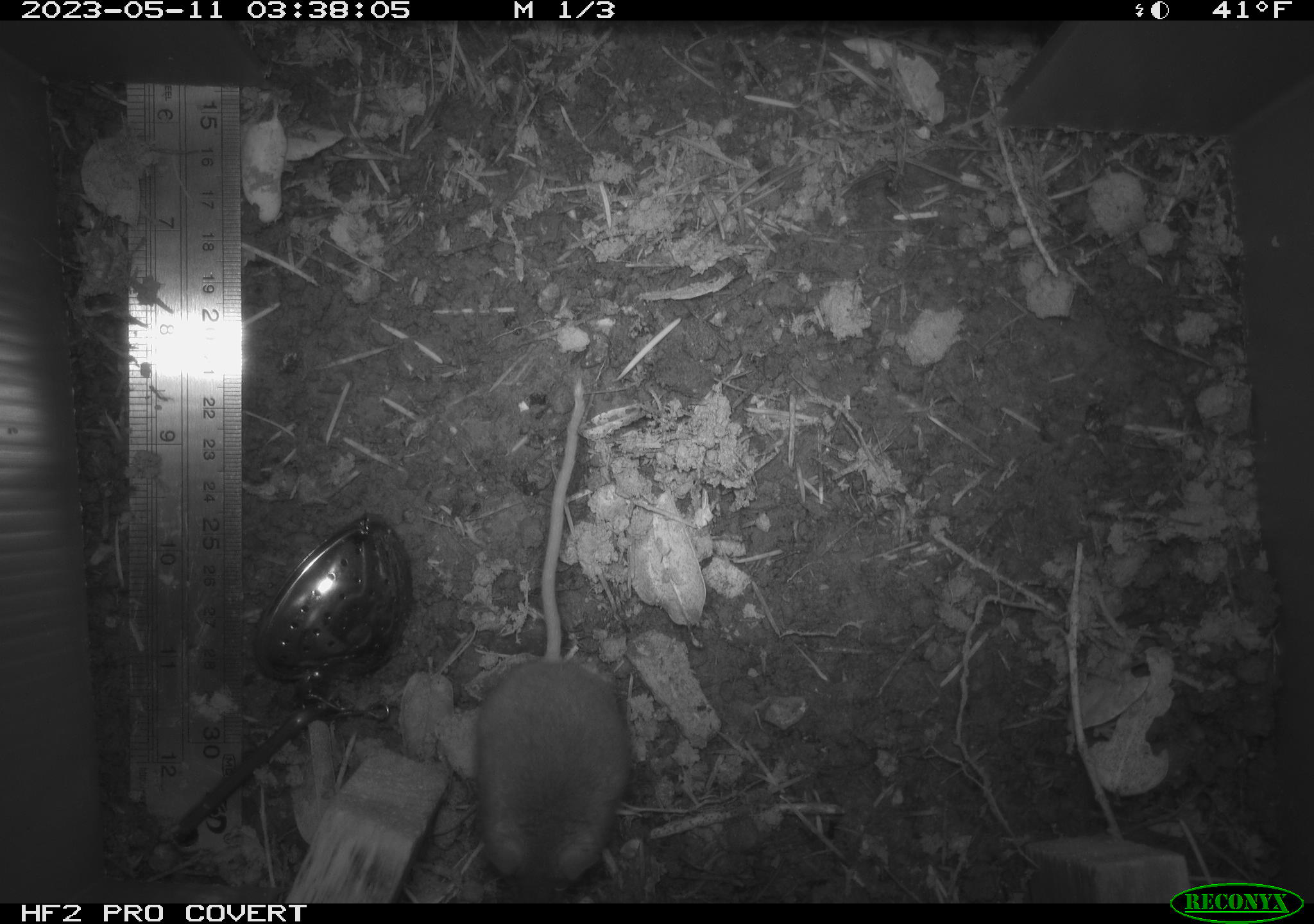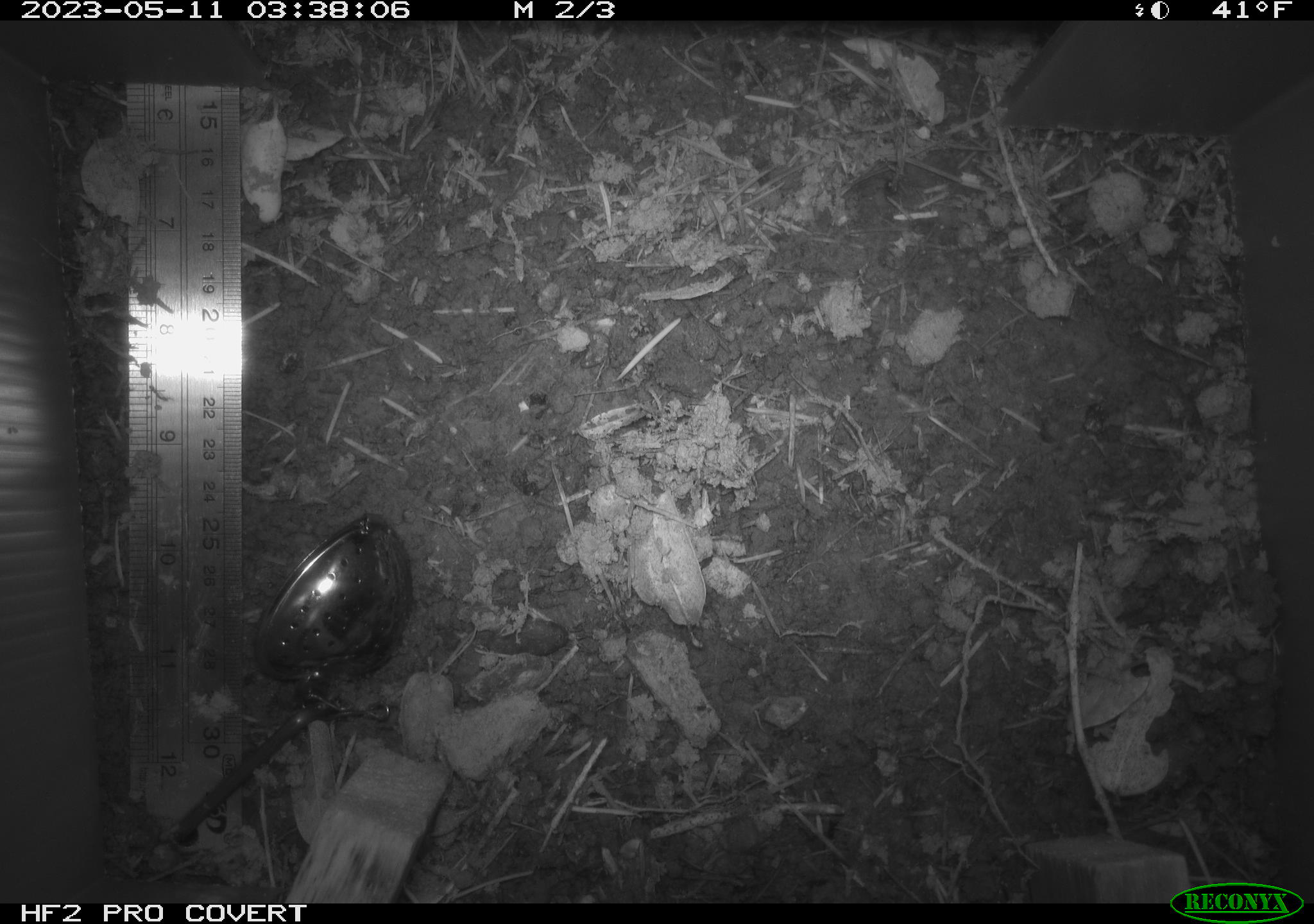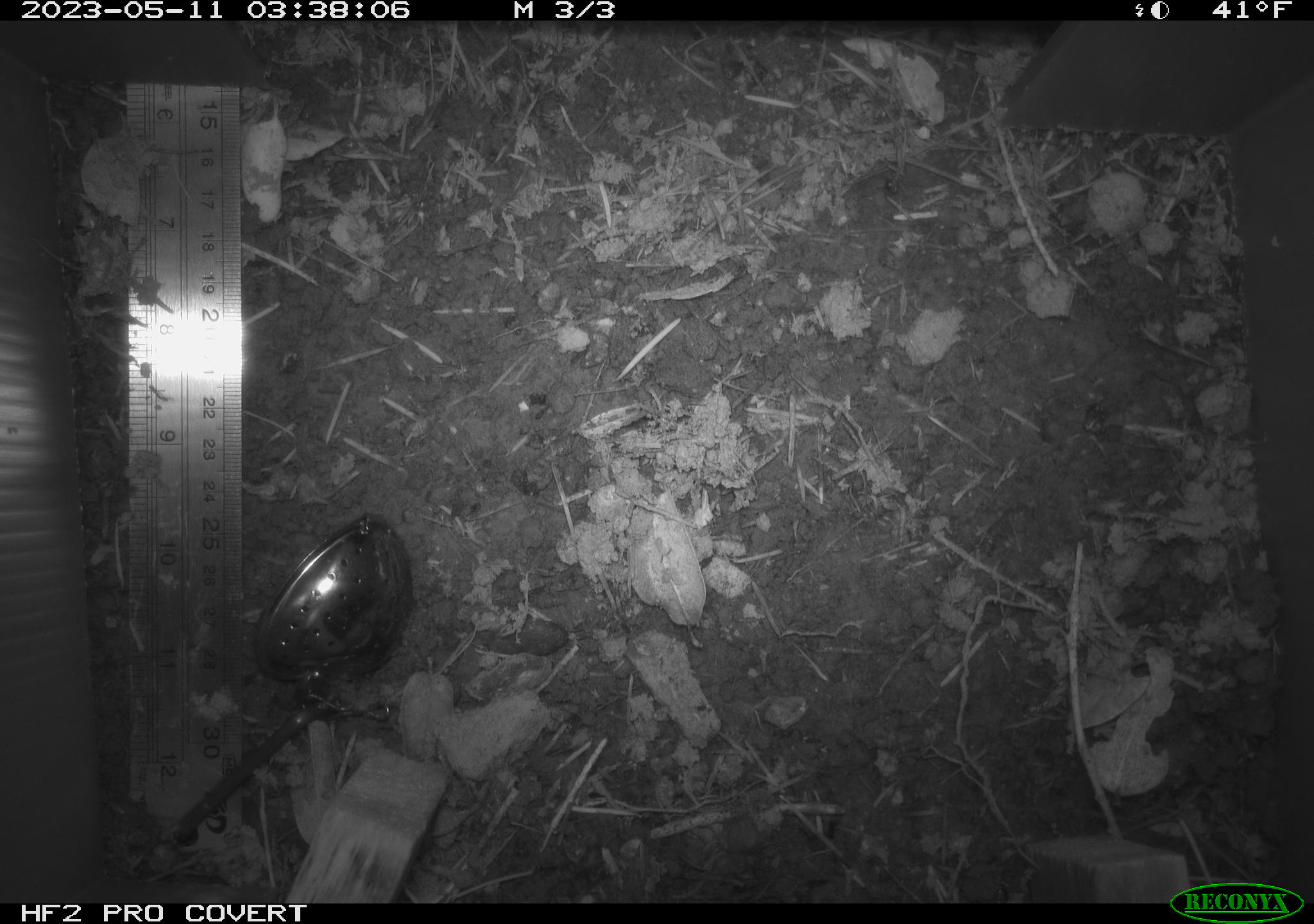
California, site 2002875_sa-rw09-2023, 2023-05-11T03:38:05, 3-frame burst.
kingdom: Animalia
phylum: Chordata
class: Mammalia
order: Rodentia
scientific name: Rodentia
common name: mouse species